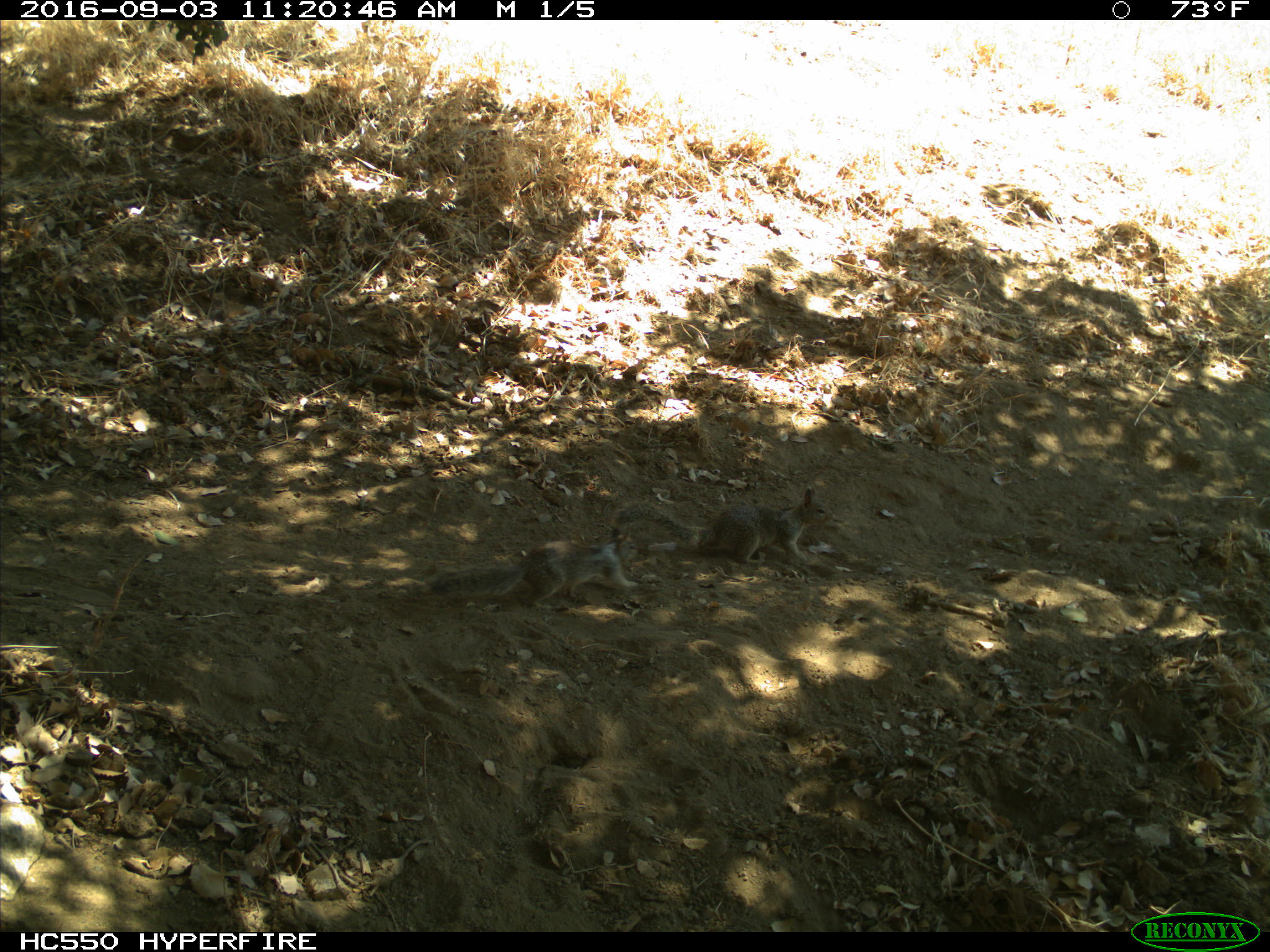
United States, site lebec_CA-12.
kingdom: Animalia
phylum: Chordata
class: Mammalia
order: Rodentia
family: Sciuridae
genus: Otospermophilus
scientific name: Otospermophilus beecheyi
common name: california ground squirrel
Otospermophilus beecheyi (california ground squirrel).